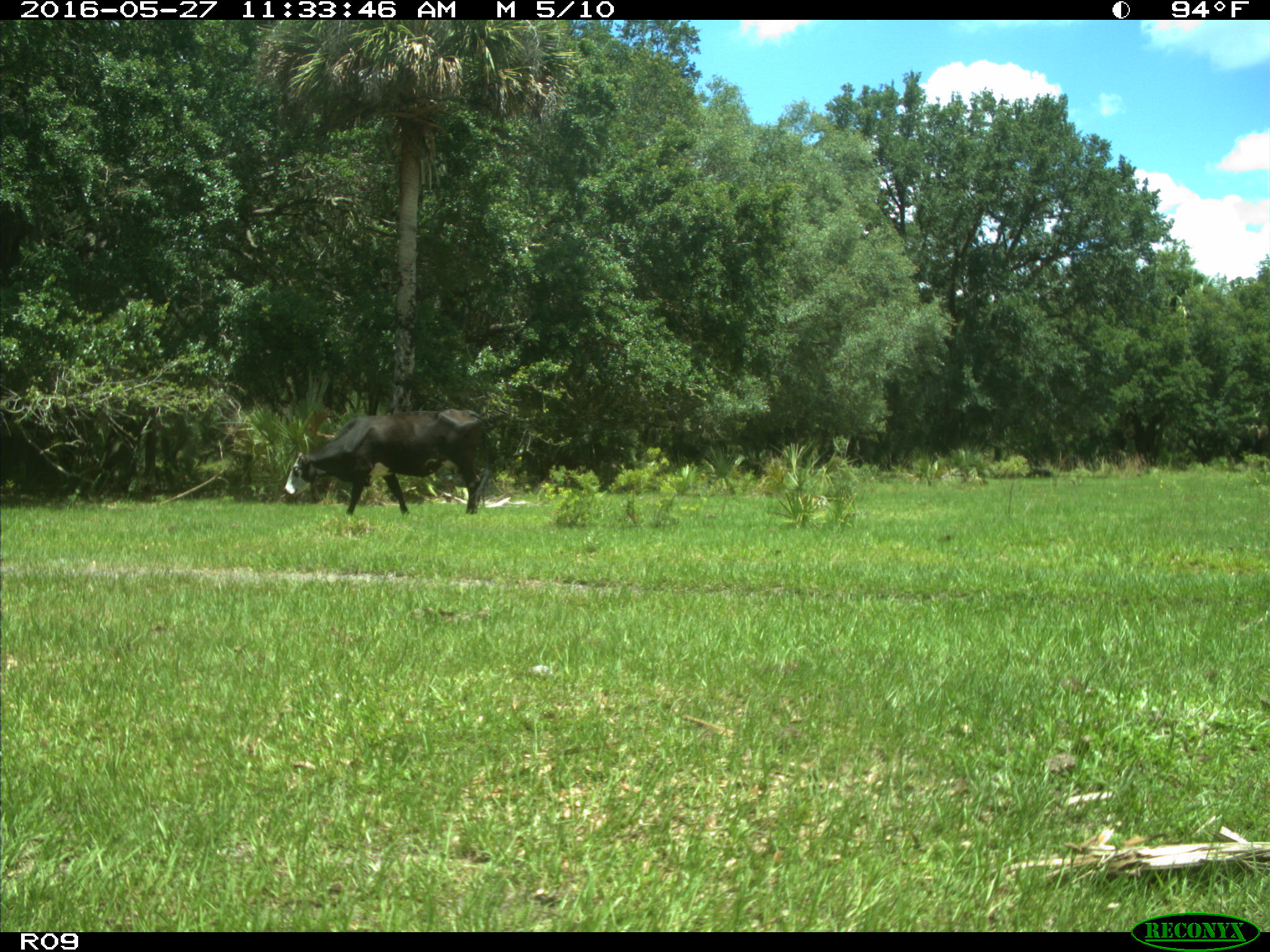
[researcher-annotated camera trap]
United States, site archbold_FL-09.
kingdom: Animalia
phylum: Chordata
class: Mammalia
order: Artiodactyla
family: Bovidae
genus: Bos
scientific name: Bos taurus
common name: domestic cow